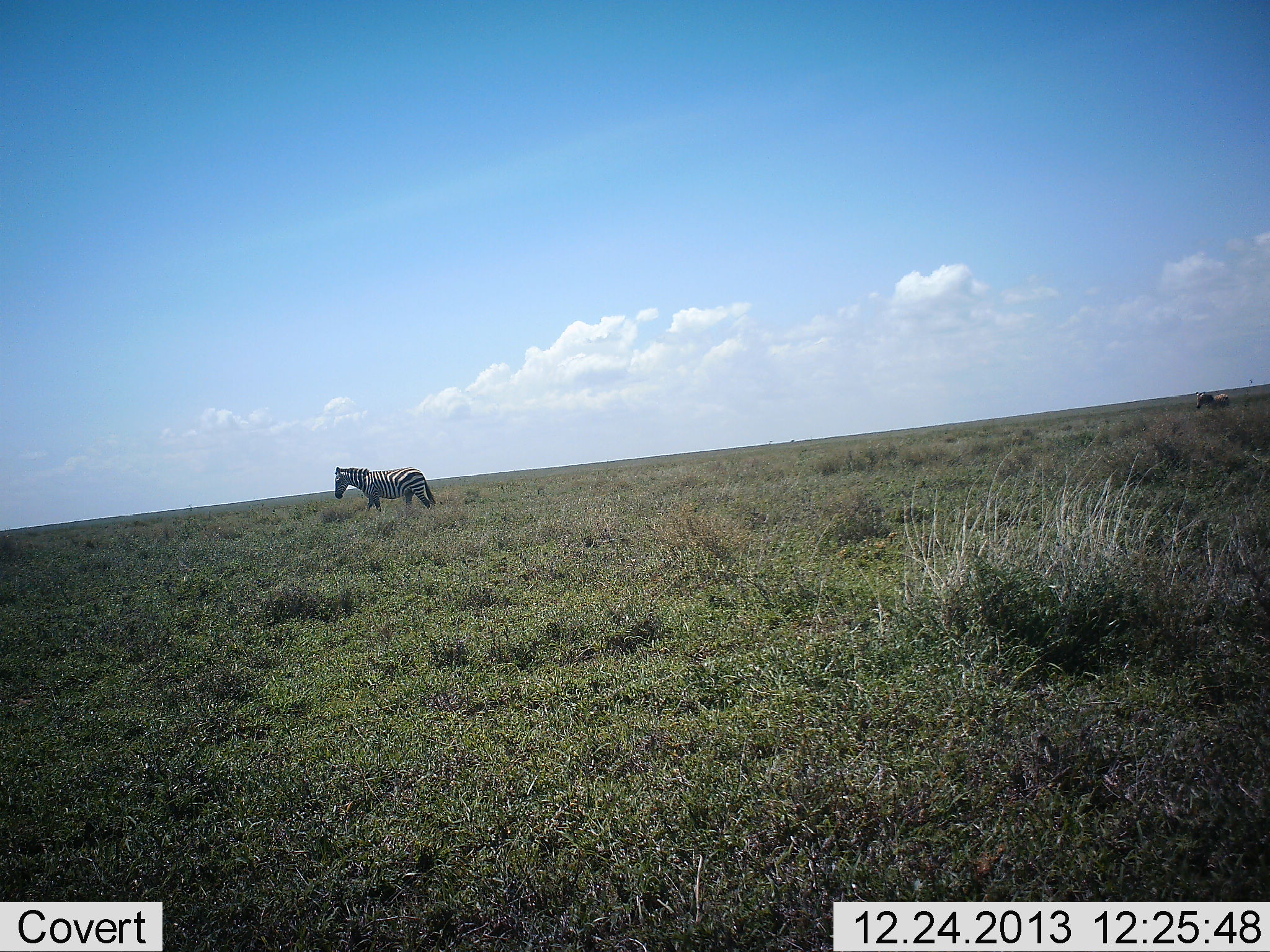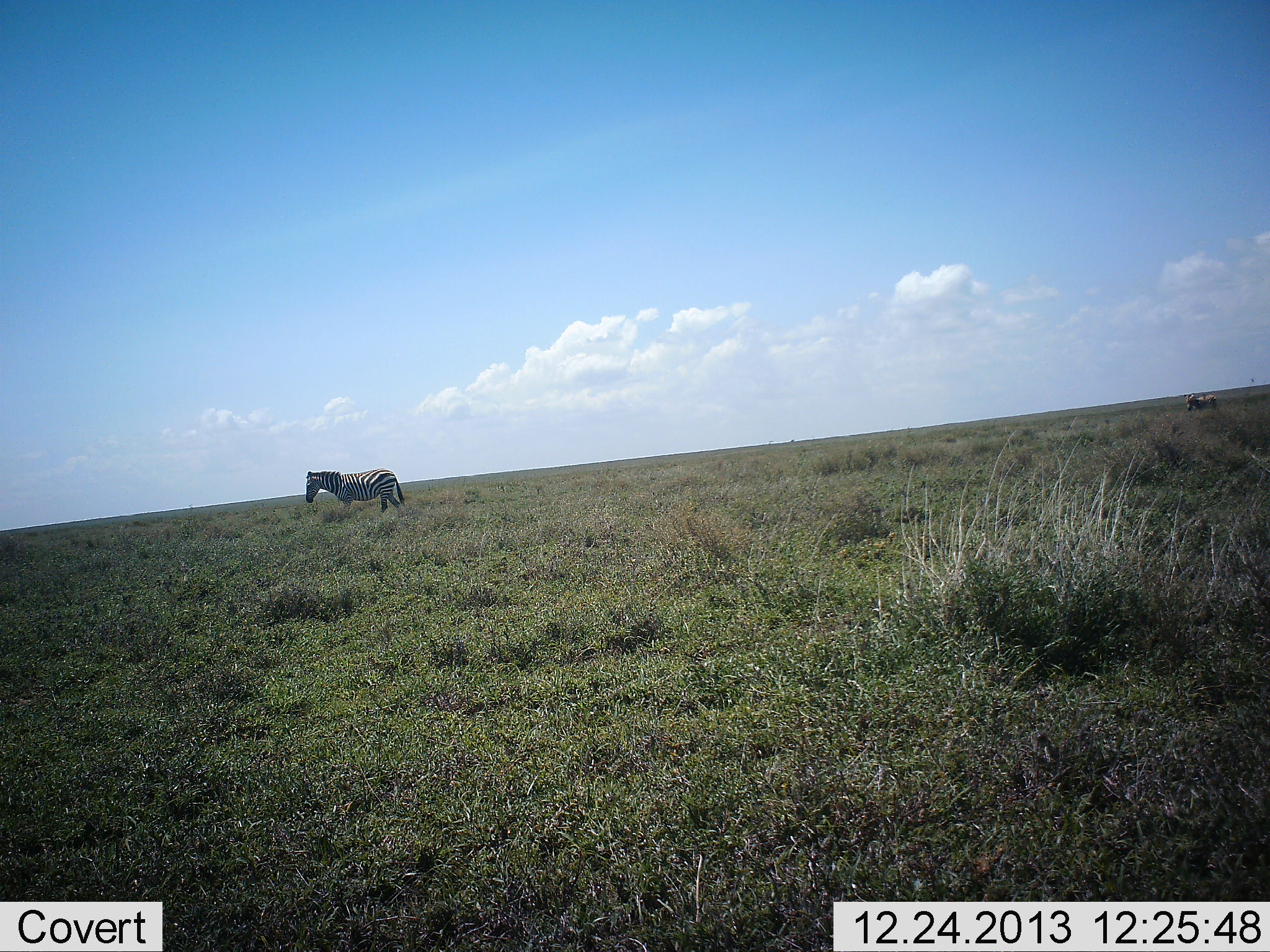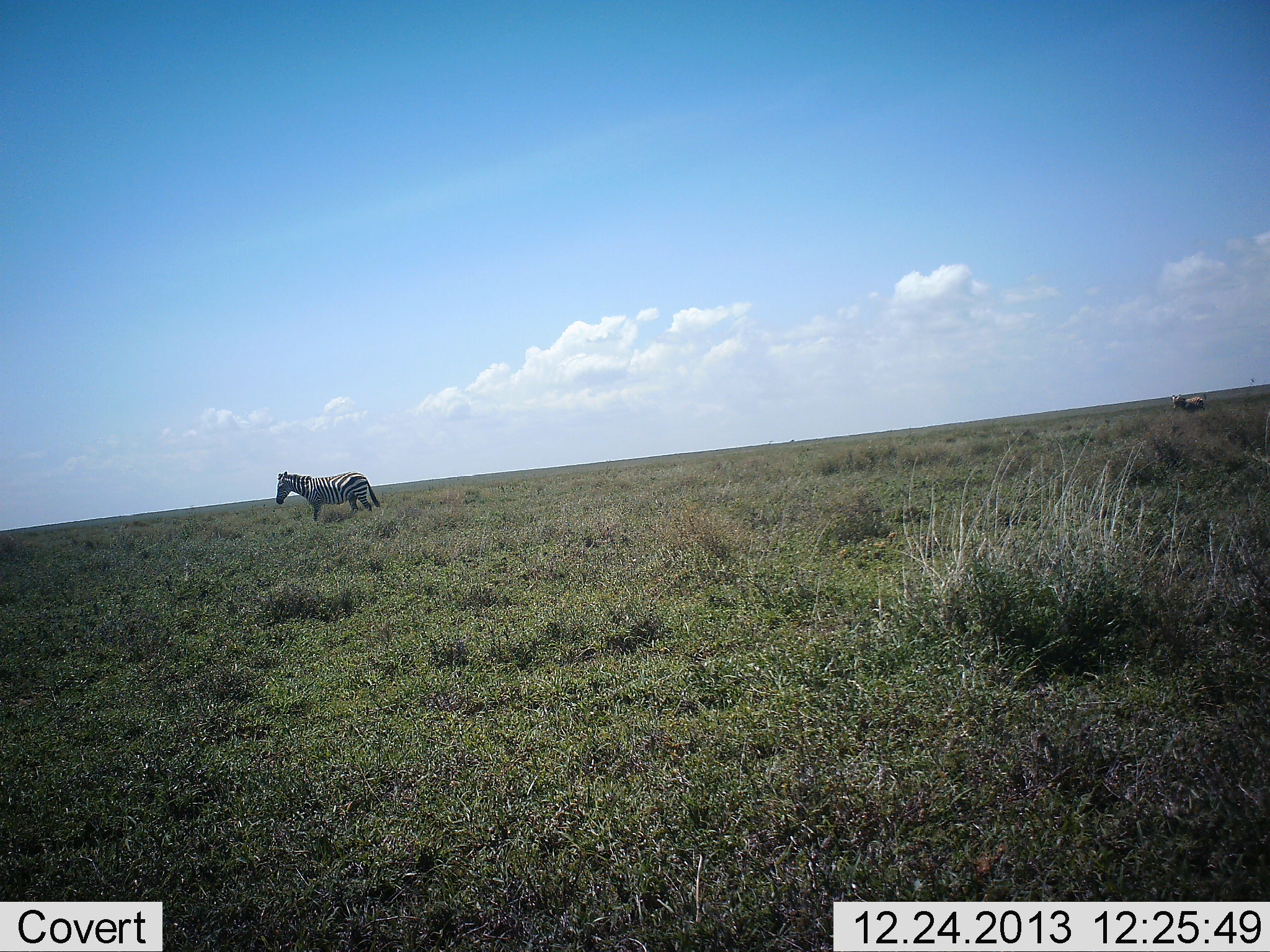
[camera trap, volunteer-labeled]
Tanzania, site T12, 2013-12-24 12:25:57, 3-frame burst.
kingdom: Animalia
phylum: Chordata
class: Mammalia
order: Perissodactyla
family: Equidae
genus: Equus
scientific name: Equus quagga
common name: plains zebra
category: zebra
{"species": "zebra (plains zebra) (Equus quagga)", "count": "1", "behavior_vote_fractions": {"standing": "20%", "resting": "0%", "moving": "82%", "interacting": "0%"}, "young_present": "0%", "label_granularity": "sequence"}